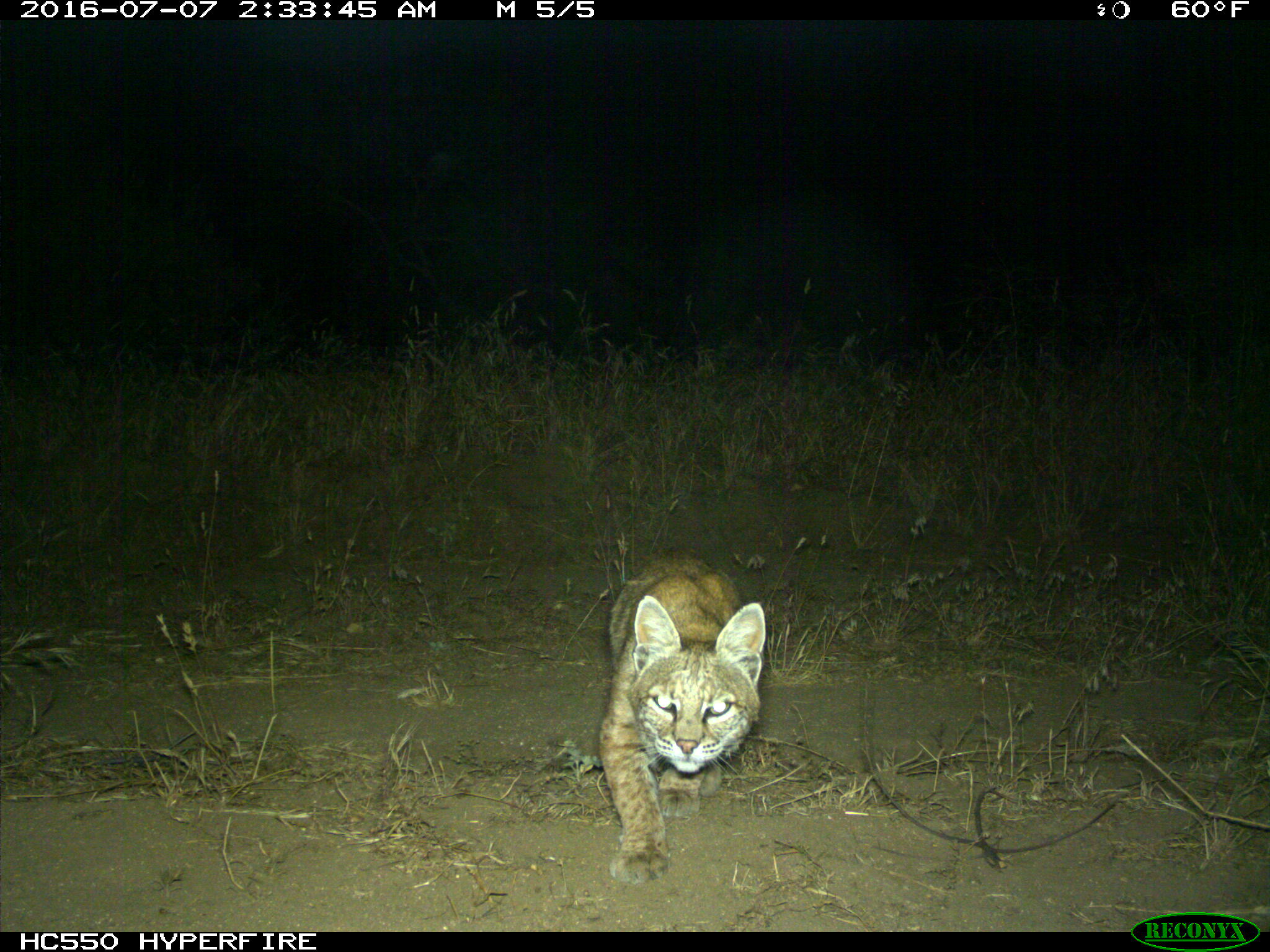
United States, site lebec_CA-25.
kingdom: Animalia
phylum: Chordata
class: Mammalia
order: Carnivora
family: Felidae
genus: Lynx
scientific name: Lynx rufus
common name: bobcat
Lynx rufus (bobcat).